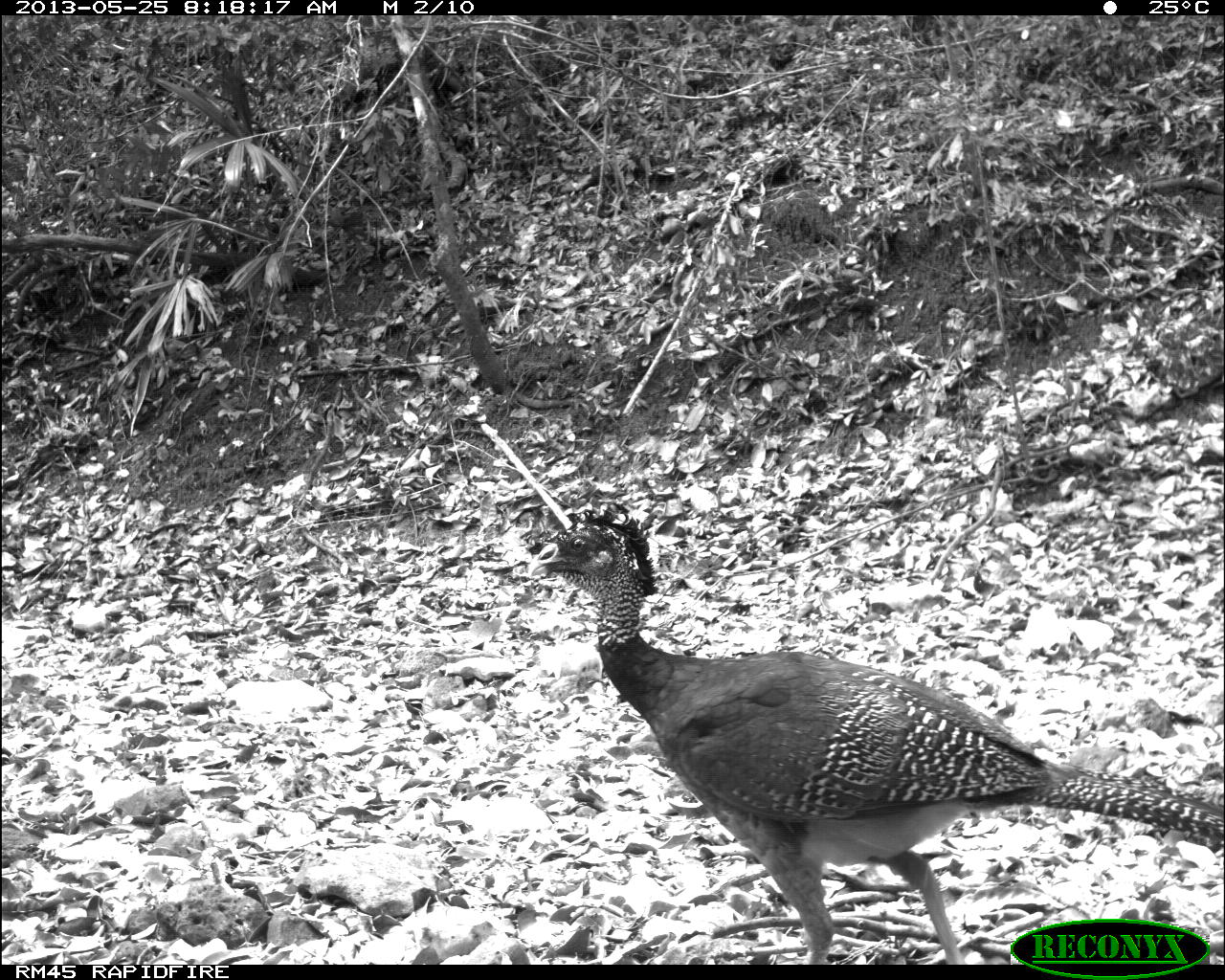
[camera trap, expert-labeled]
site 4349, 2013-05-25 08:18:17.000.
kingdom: Animalia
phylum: Chordata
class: Aves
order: Galliformes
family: Cracidae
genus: Crax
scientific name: Crax rubra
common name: great curassow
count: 2